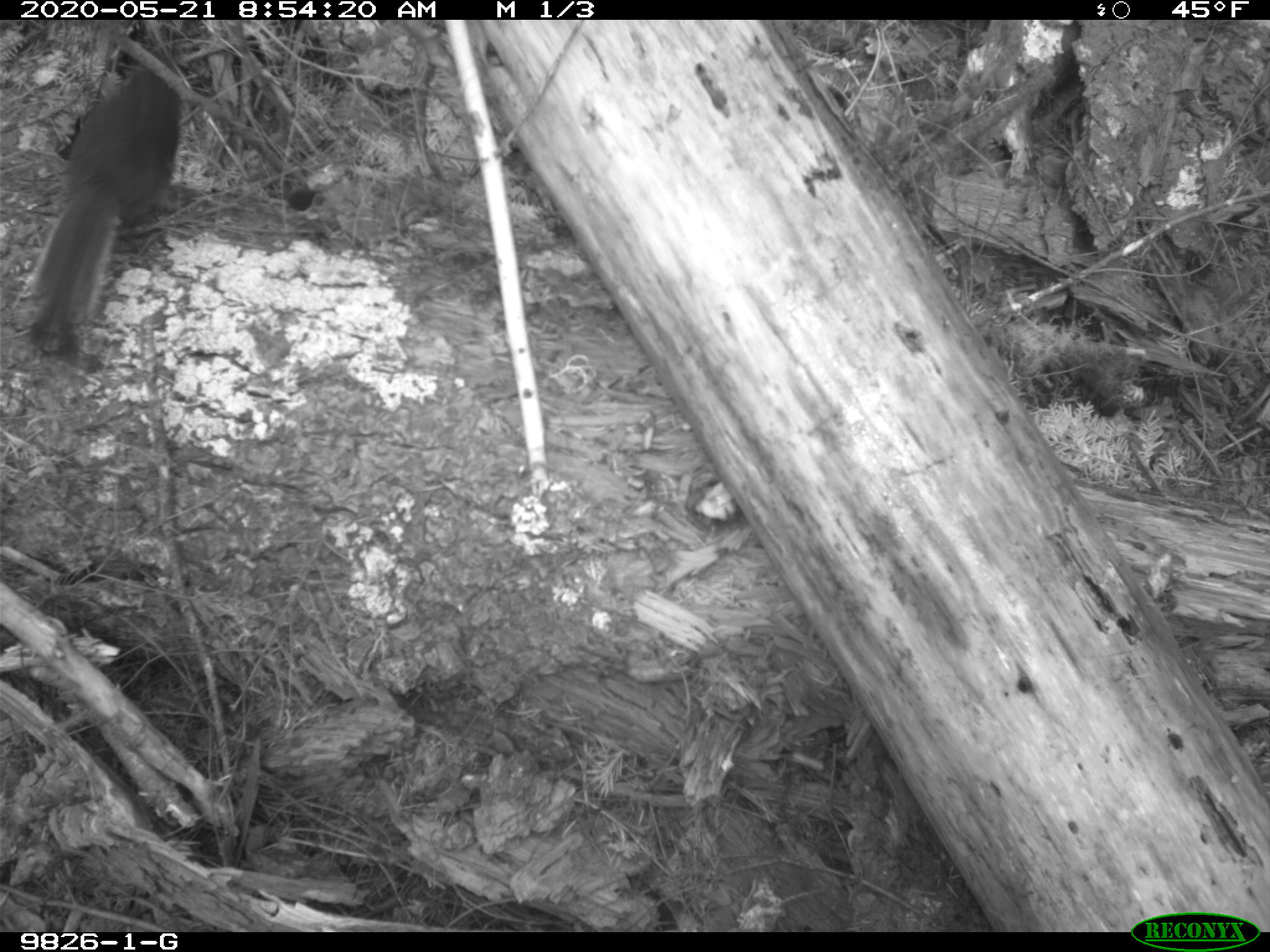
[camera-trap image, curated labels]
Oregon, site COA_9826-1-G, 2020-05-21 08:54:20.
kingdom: Animalia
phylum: Chordata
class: Mammalia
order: Rodentia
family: Sciuridae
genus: Tamiasciurus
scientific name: Tamiasciurus douglasii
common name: douglas squirrel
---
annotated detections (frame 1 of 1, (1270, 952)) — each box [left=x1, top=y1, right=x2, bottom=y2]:
douglas squirrel: [left=20, top=47, right=184, bottom=360]